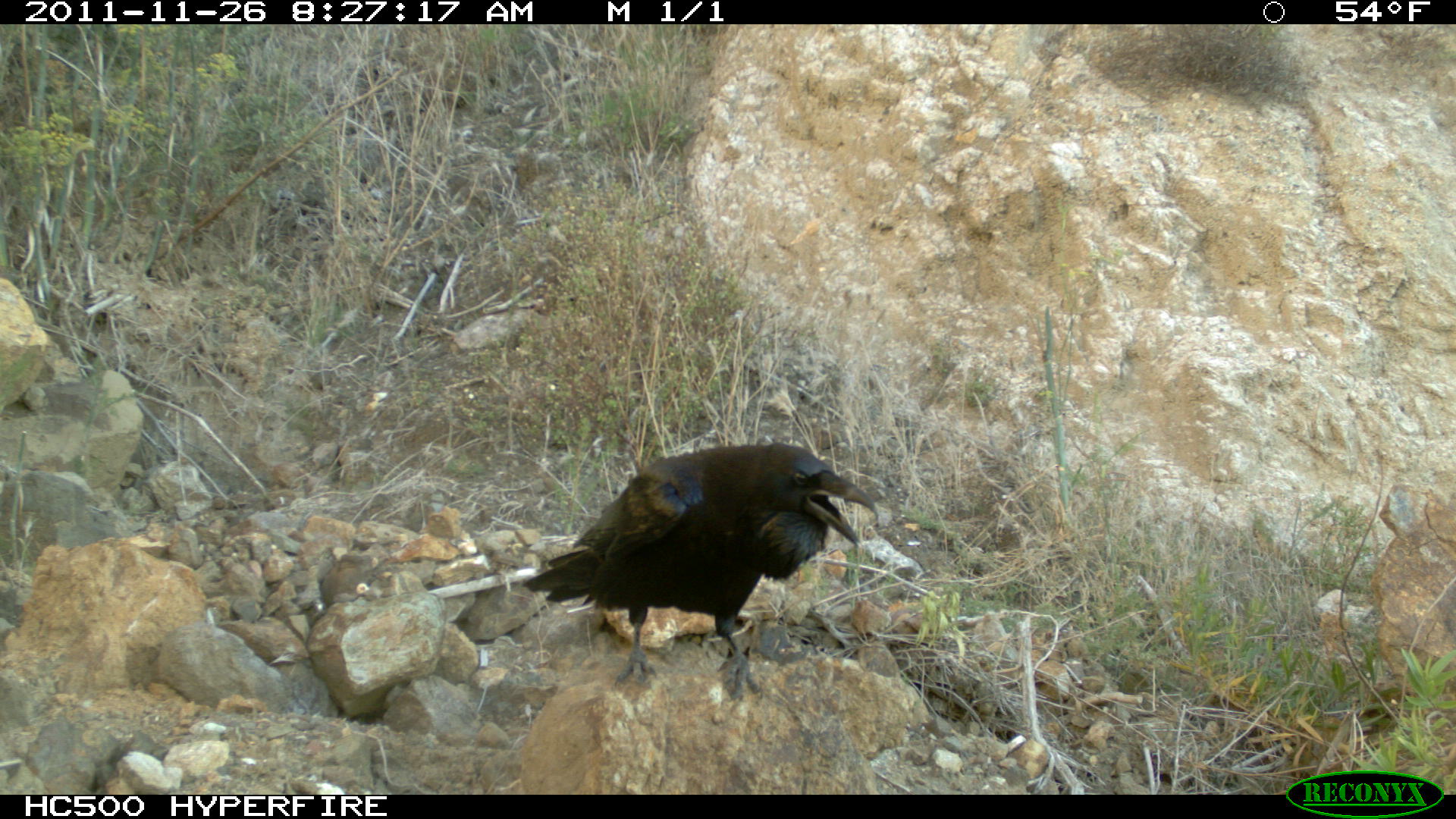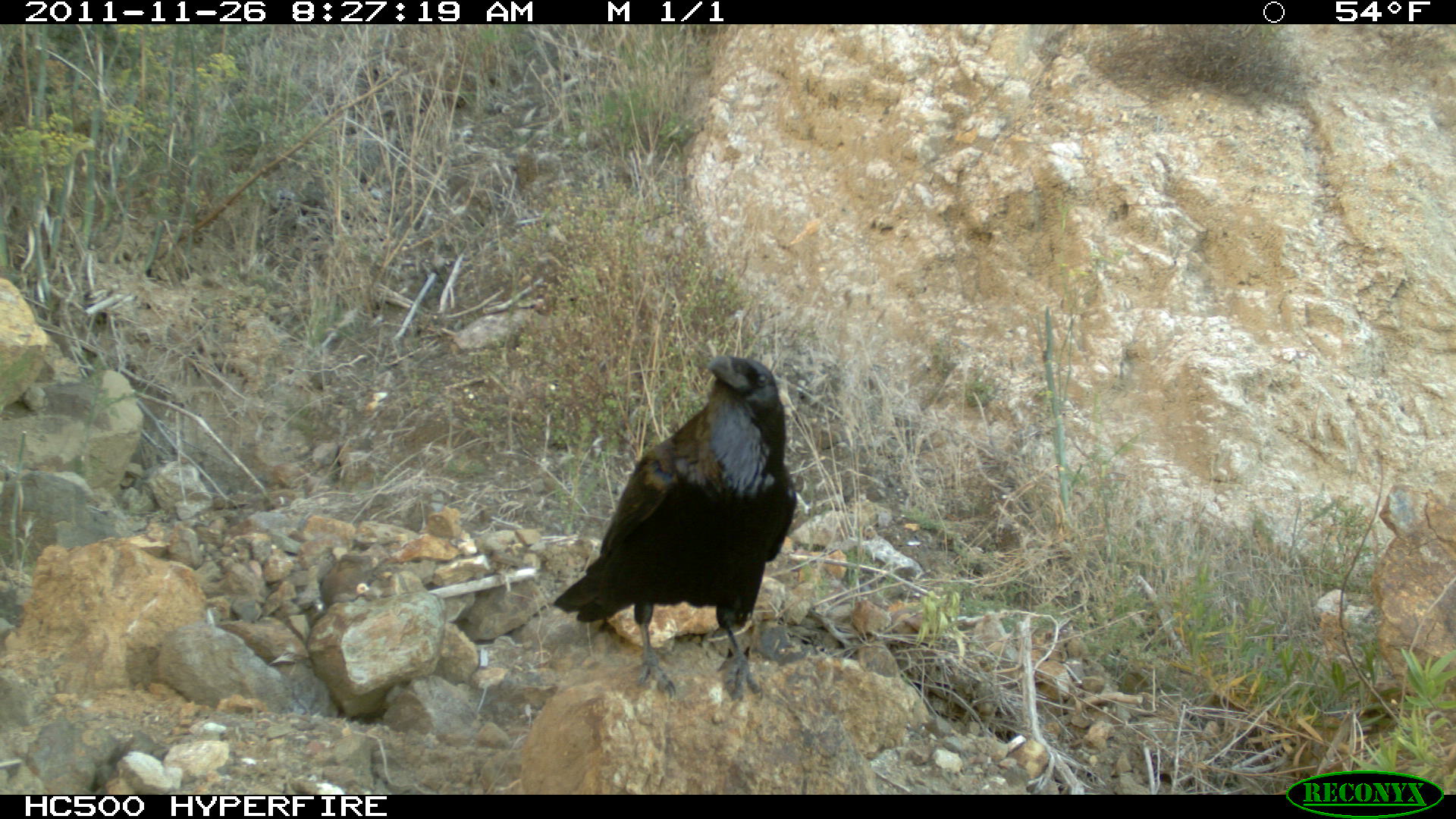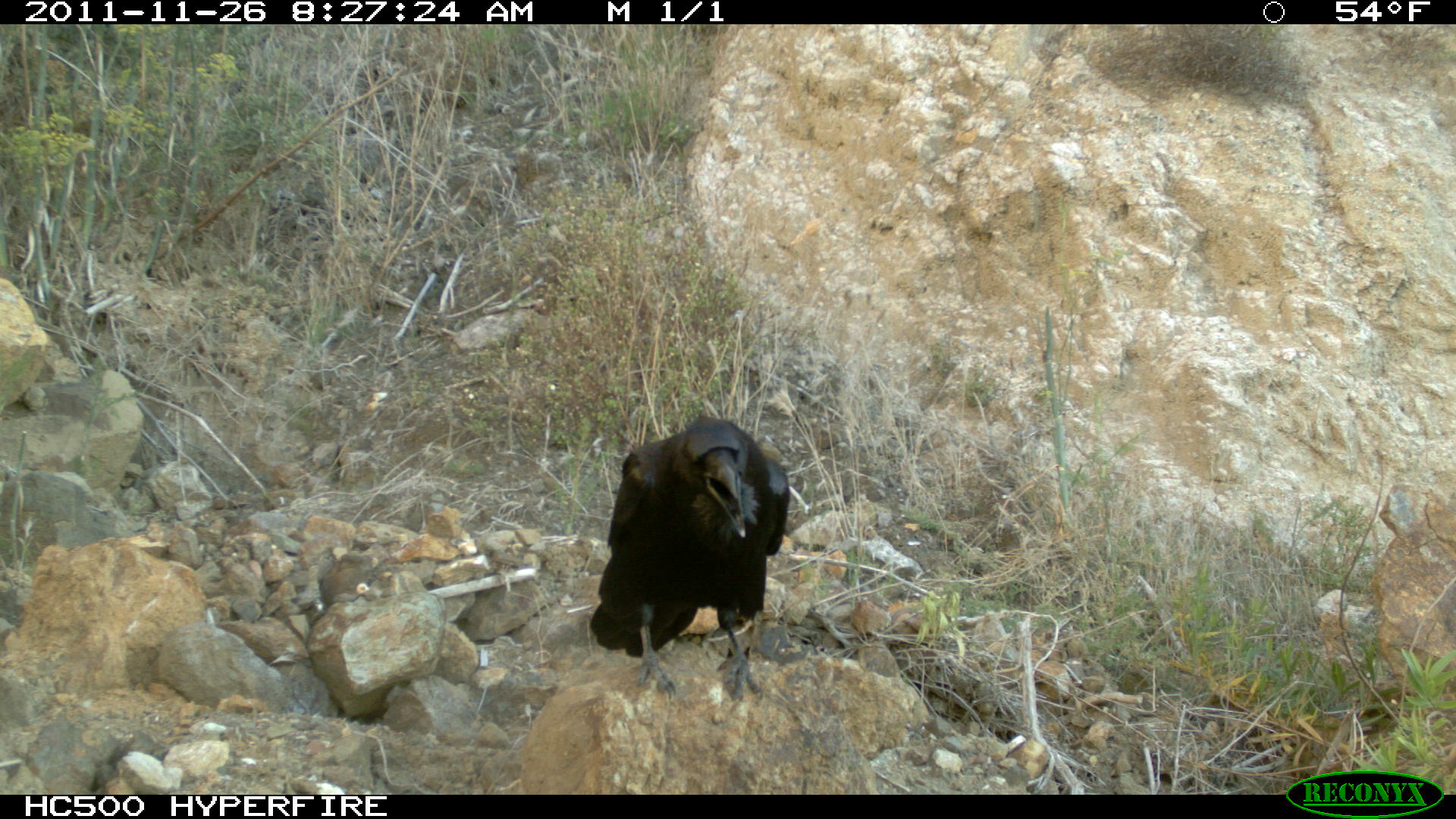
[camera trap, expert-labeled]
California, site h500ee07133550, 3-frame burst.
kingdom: Animalia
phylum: Chordata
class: Aves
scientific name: Aves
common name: bird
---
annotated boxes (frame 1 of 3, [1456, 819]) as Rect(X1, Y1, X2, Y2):
bird: Rect(522, 442, 878, 701)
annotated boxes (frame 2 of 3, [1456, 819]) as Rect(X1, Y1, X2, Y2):
bird: Rect(551, 355, 795, 698)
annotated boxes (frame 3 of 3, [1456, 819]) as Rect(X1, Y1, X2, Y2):
bird: Rect(588, 415, 789, 708)